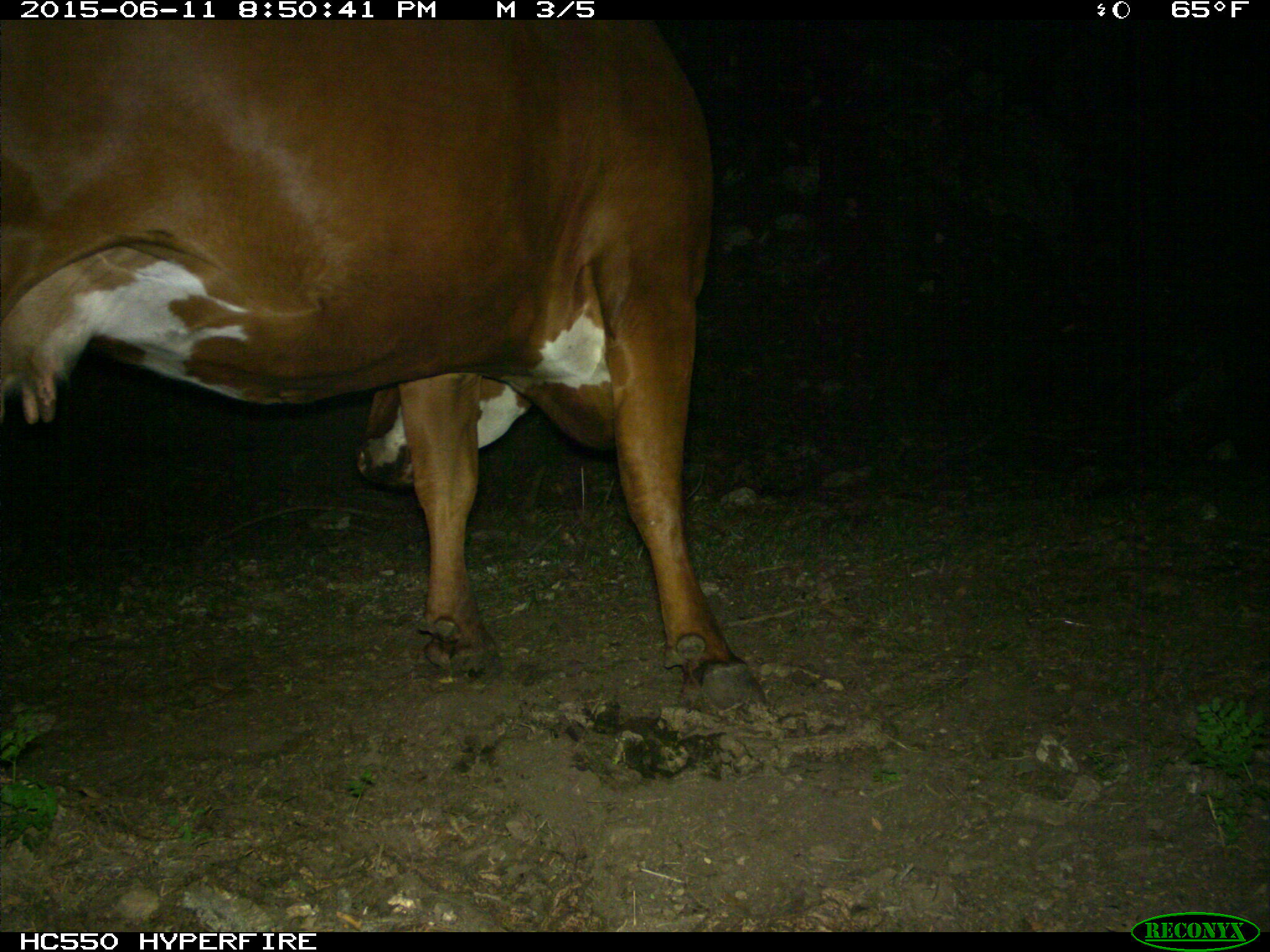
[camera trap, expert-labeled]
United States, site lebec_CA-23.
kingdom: Animalia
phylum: Chordata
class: Mammalia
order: Artiodactyla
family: Bovidae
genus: Bos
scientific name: Bos taurus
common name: domestic cow